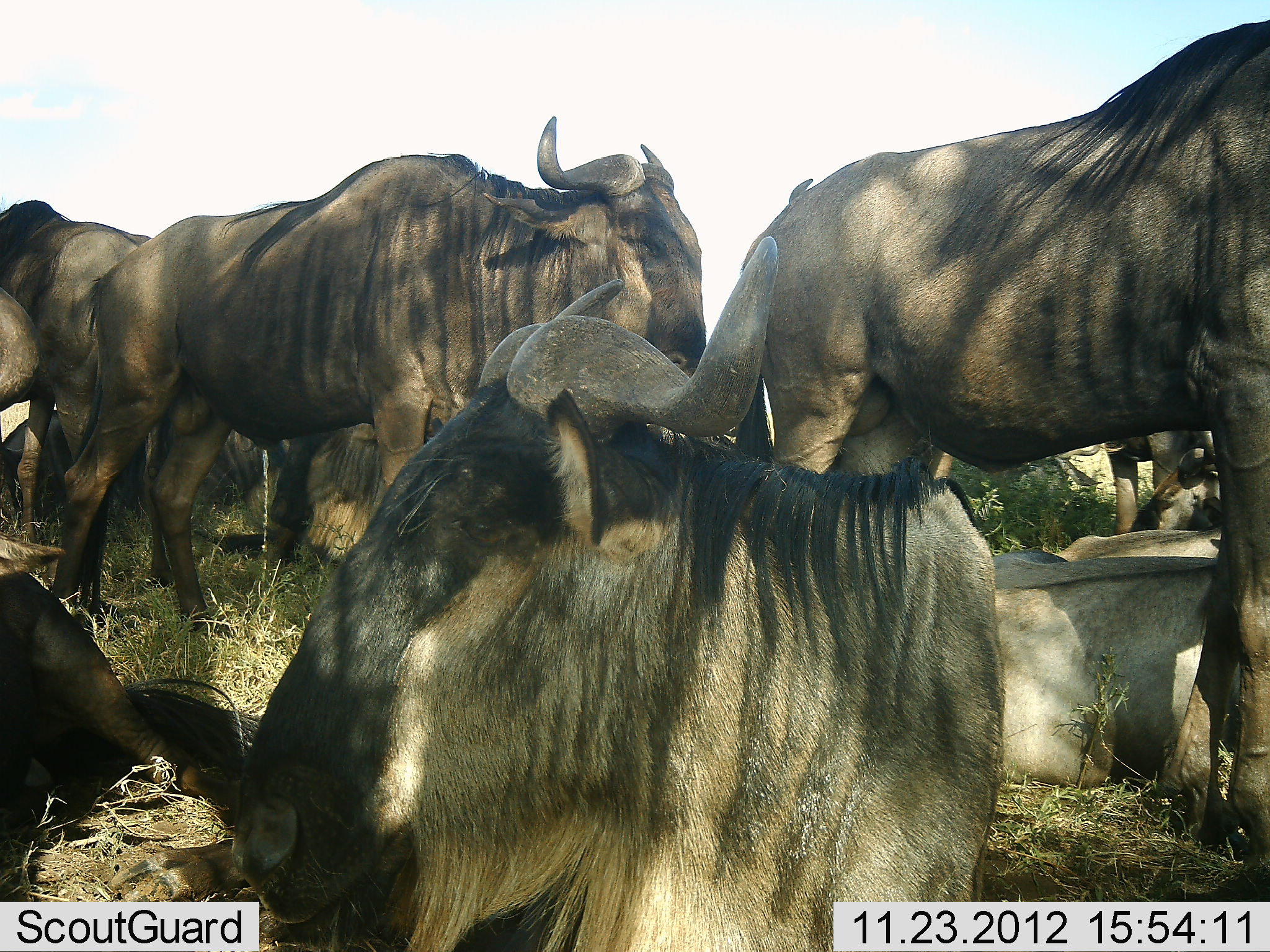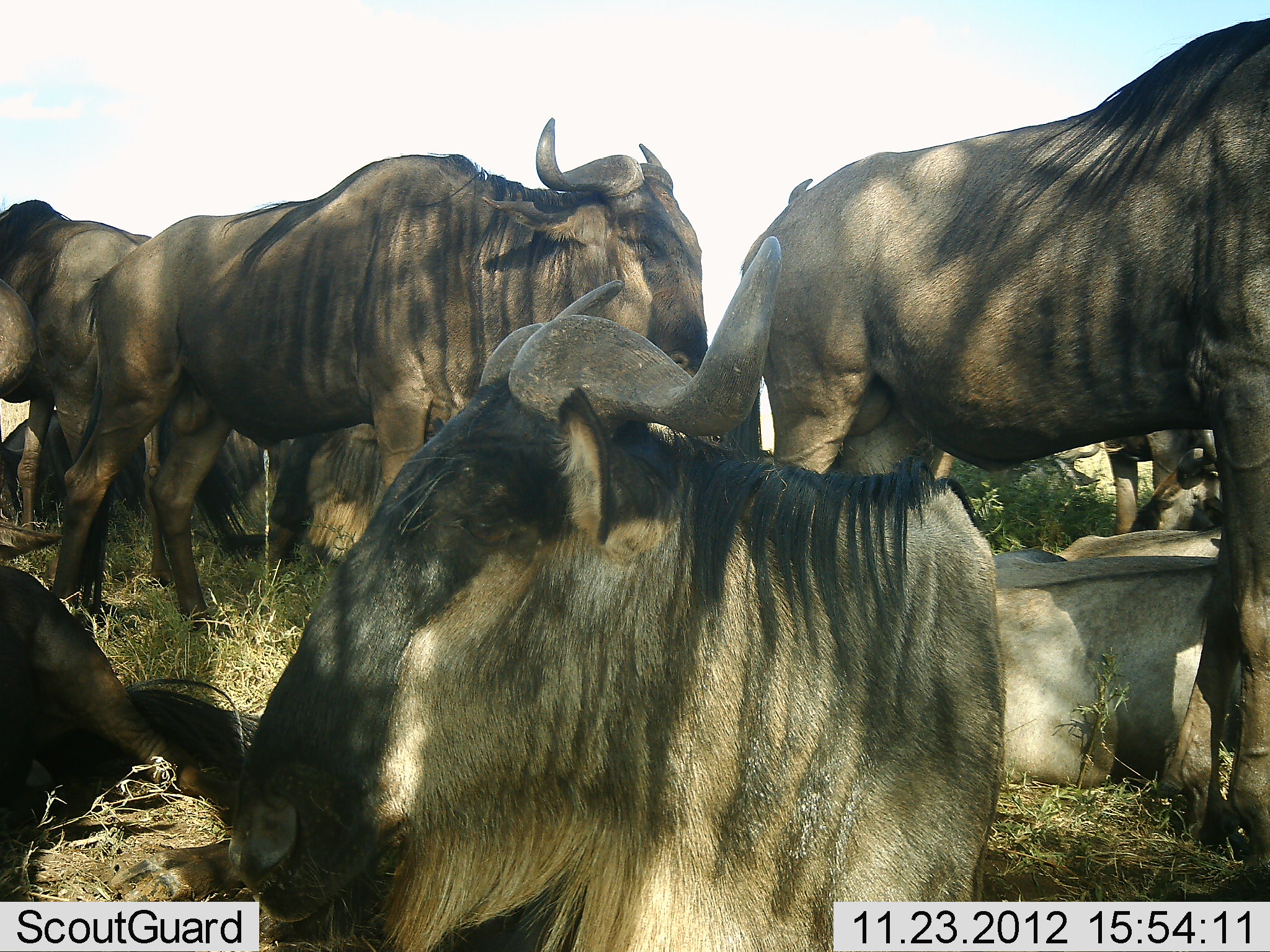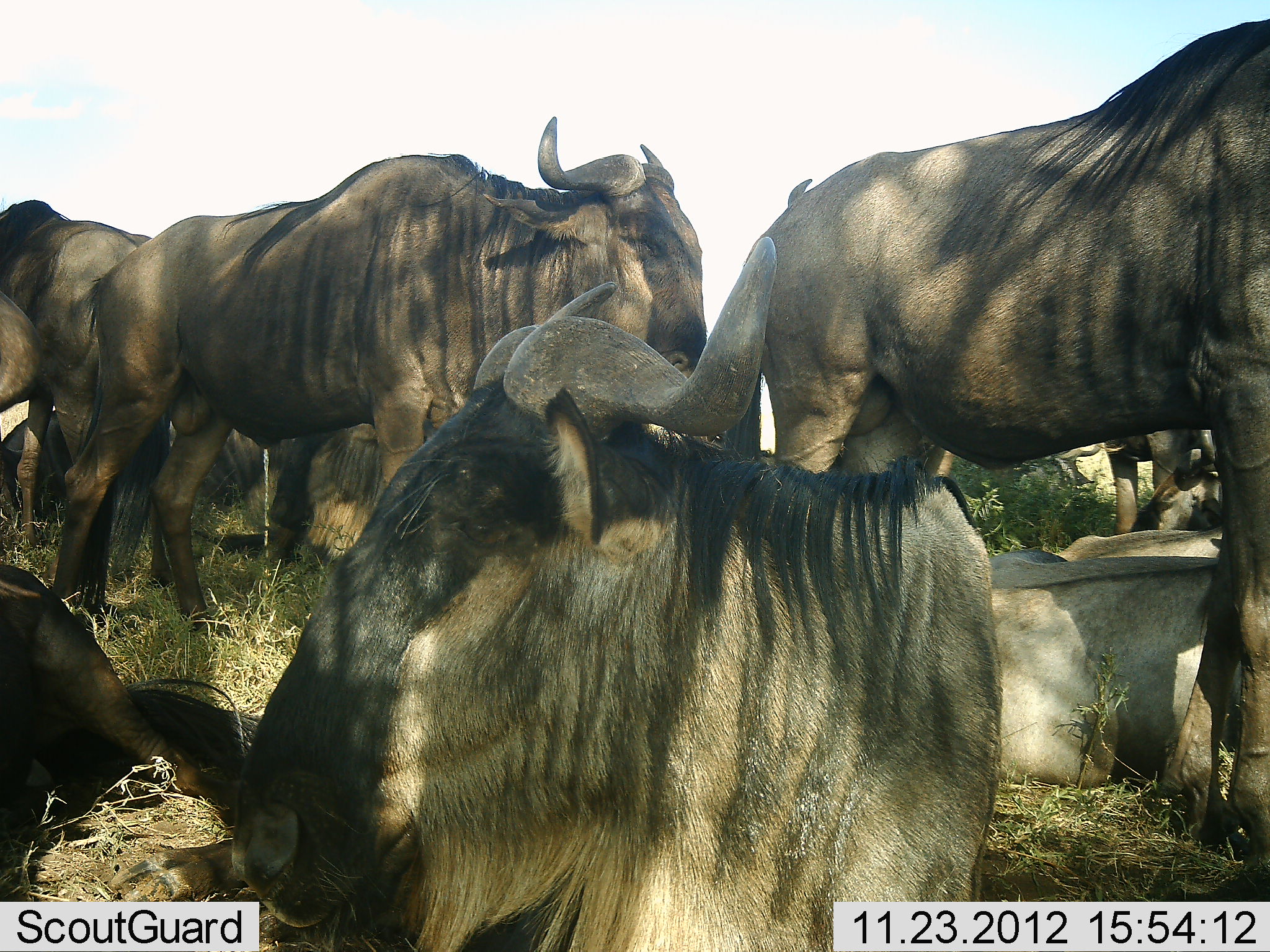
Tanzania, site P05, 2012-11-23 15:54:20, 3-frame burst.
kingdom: Animalia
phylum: Chordata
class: Mammalia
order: Artiodactyla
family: Bovidae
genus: Connochaetes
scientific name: Connochaetes taurinus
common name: blue wildebeest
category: wildebeest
Wildebeest (blue wildebeest) (Connochaetes taurinus), count 10. Behavior (volunteer vote fractions): standing 90%, resting 100%, moving 0%, interacting 10%. Young present (vote fraction): 10%. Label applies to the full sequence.